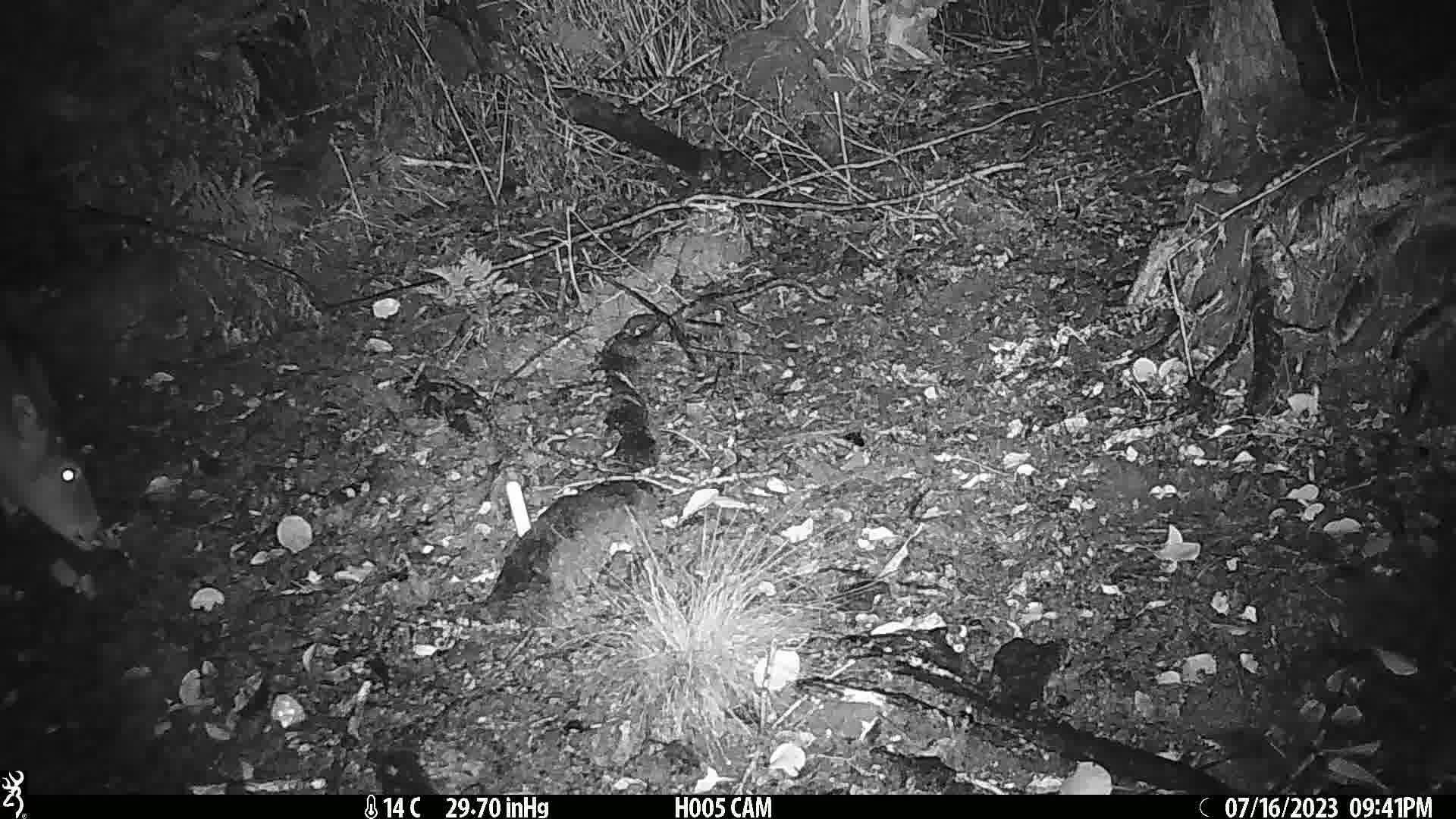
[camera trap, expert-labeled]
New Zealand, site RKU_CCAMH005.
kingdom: Animalia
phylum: Chordata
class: Mammalia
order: Artiodactyla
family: Cervidae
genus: Odocoileus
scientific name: Odocoileus virginianus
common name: white-tailed deer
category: white tailed deer